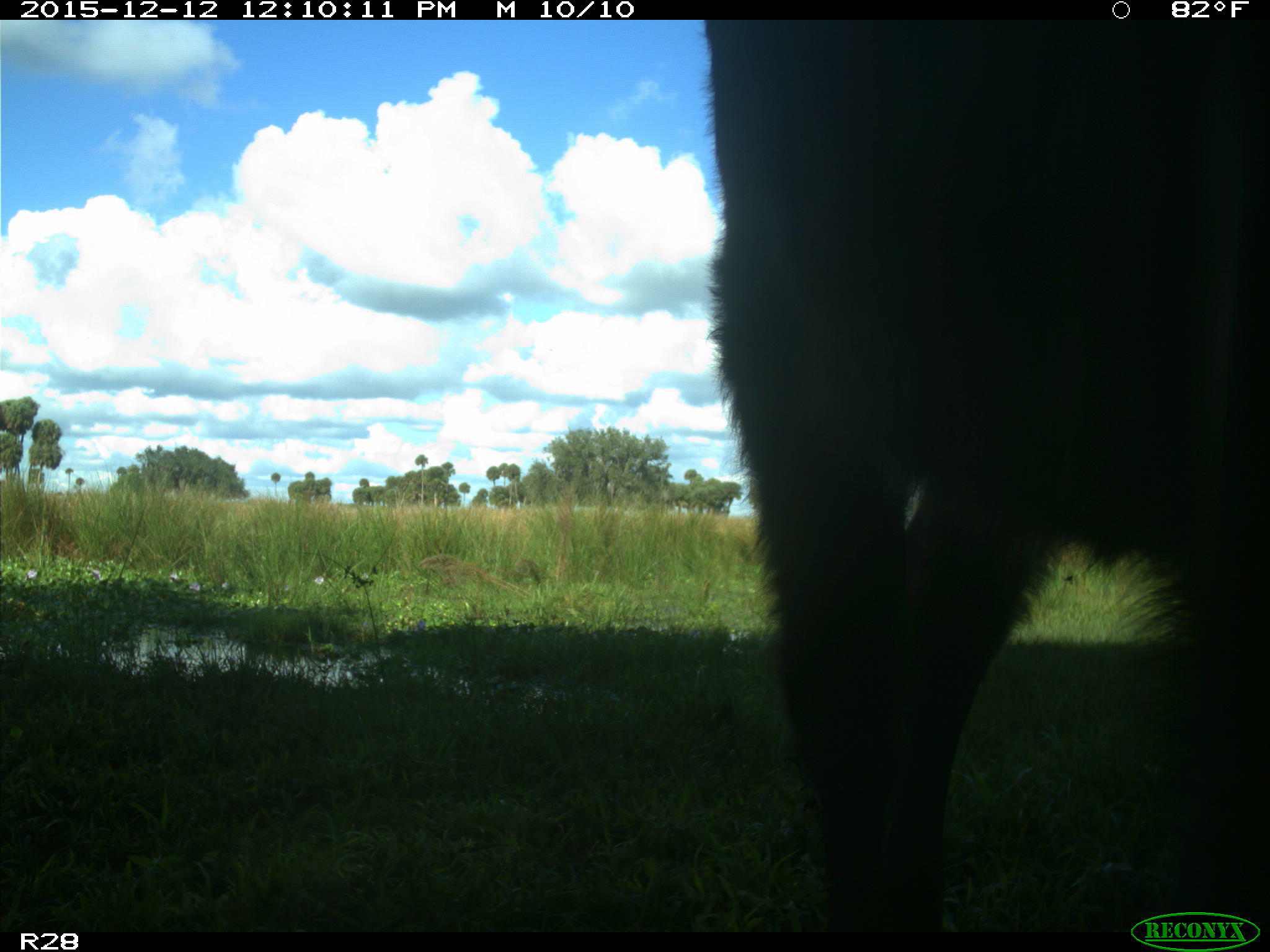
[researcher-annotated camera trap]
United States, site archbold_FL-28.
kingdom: Animalia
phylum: Chordata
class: Mammalia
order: Artiodactyla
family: Bovidae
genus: Bos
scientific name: Bos taurus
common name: domestic cow